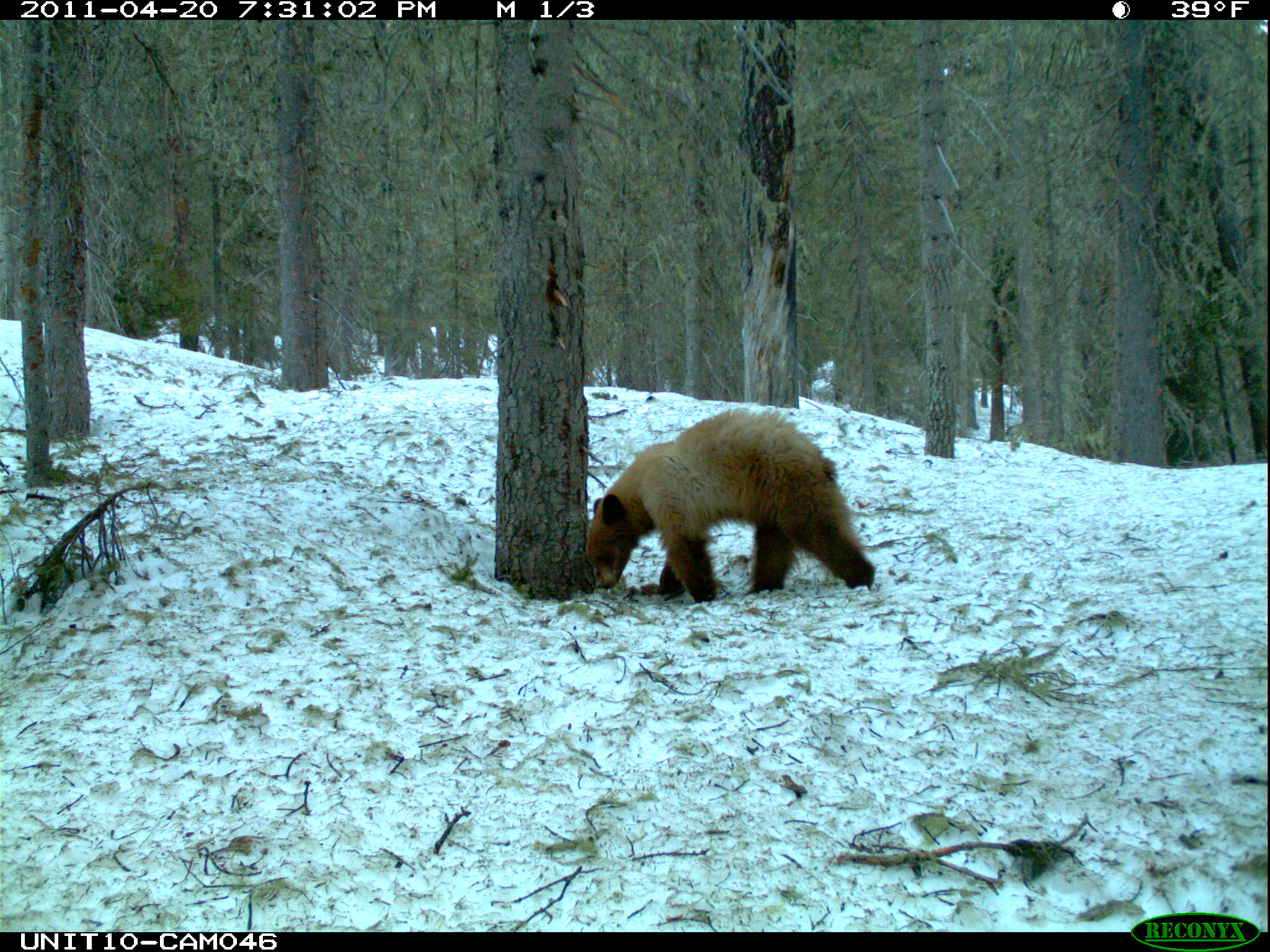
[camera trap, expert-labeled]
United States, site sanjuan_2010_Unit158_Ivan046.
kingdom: Animalia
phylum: Chordata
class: Mammalia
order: Carnivora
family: Ursidae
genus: Ursus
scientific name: Ursus americanus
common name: american black bear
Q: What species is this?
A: Ursus americanus (american black bear).